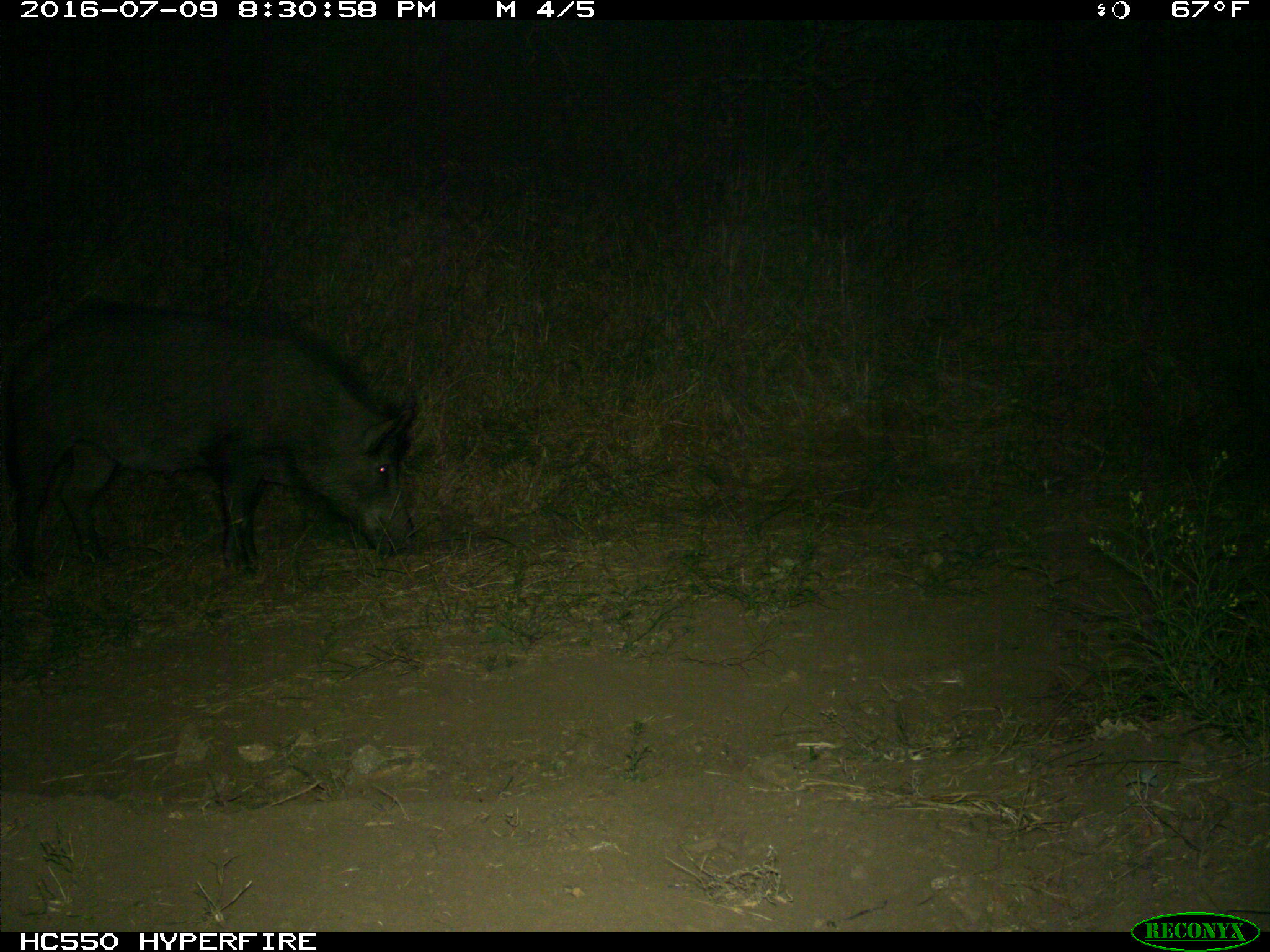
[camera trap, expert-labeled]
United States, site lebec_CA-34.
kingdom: Animalia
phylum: Chordata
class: Mammalia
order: Artiodactyla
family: Suidae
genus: Sus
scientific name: Sus scrofa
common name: wild boar